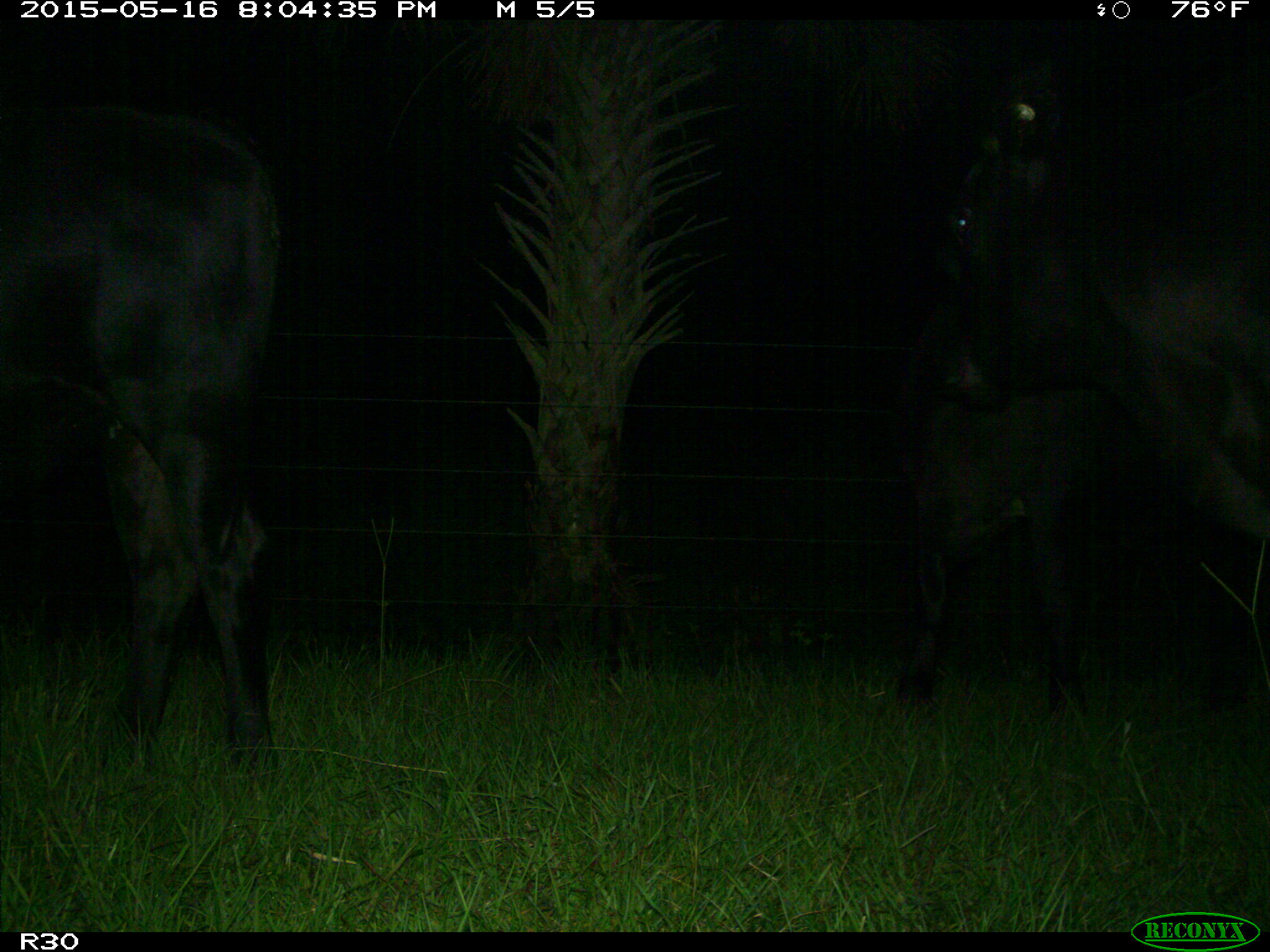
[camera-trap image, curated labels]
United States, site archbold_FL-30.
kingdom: Animalia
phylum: Chordata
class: Mammalia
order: Artiodactyla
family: Bovidae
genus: Bos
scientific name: Bos taurus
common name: domestic cow